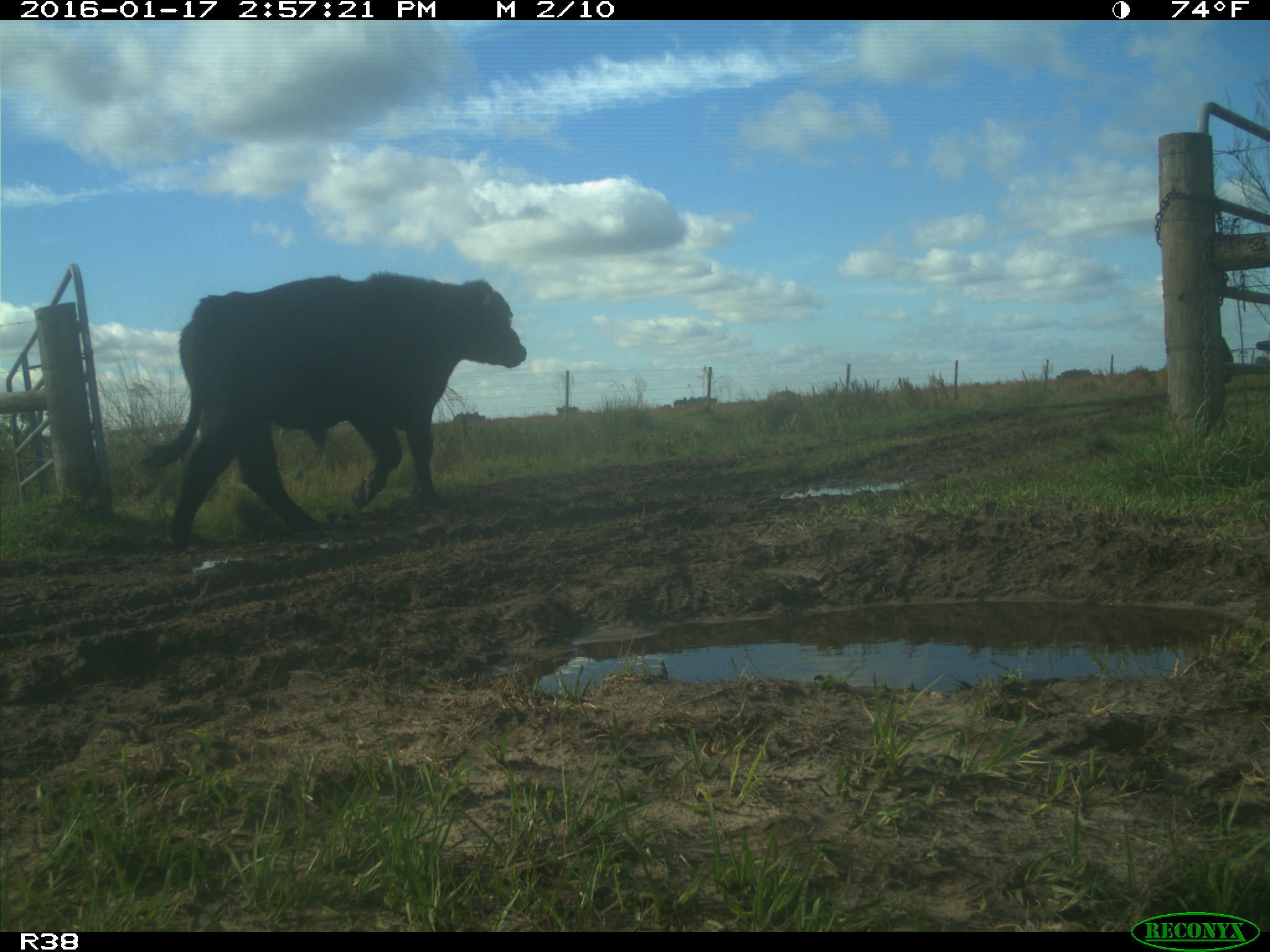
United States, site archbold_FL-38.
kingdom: Animalia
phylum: Chordata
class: Mammalia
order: Artiodactyla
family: Bovidae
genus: Bos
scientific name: Bos taurus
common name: domestic cow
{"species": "Bos taurus (domestic cow)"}